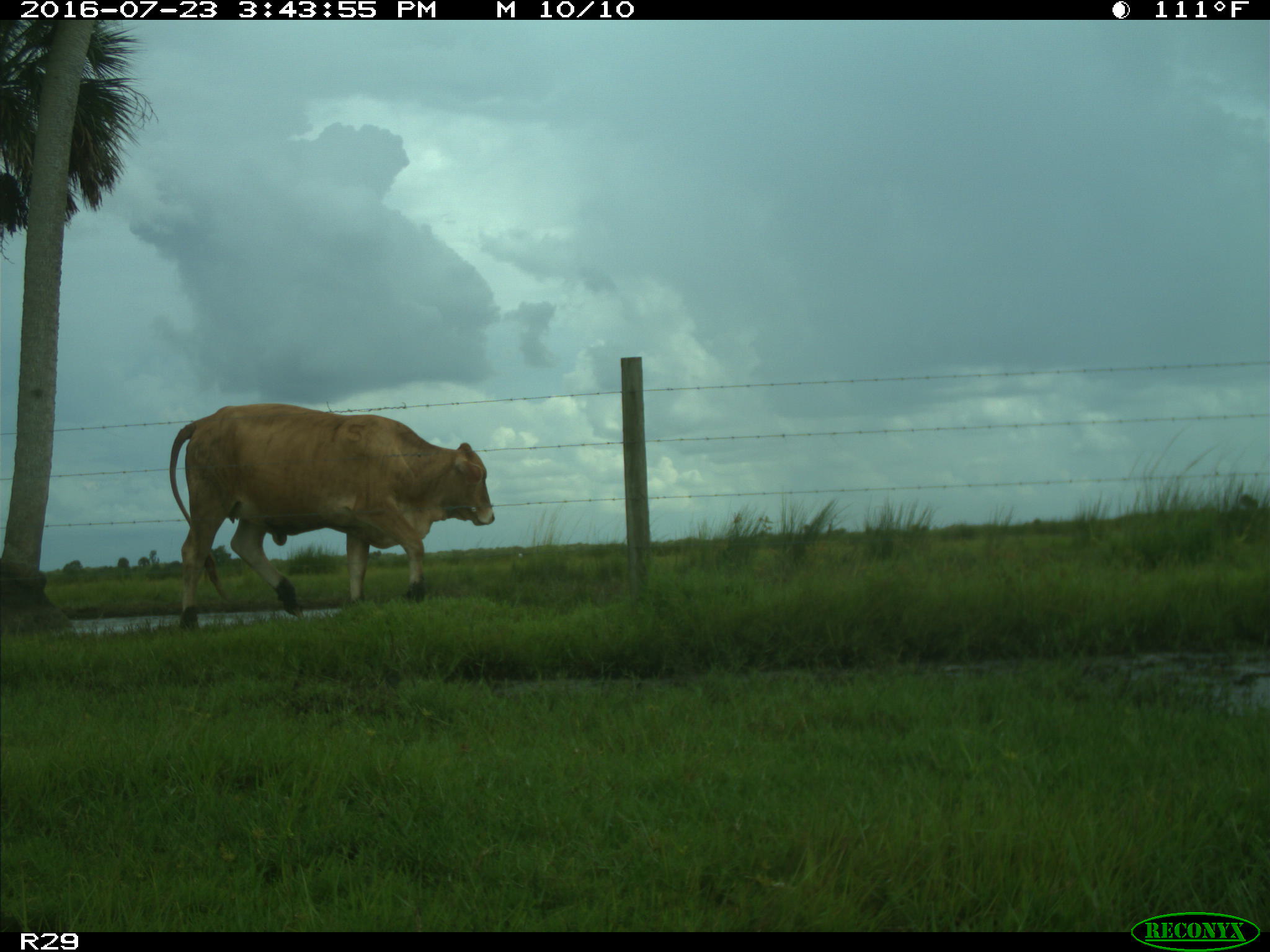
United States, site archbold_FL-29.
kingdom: Animalia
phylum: Chordata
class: Mammalia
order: Artiodactyla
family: Bovidae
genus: Bos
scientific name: Bos taurus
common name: domestic cow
Bos taurus (domestic cow).